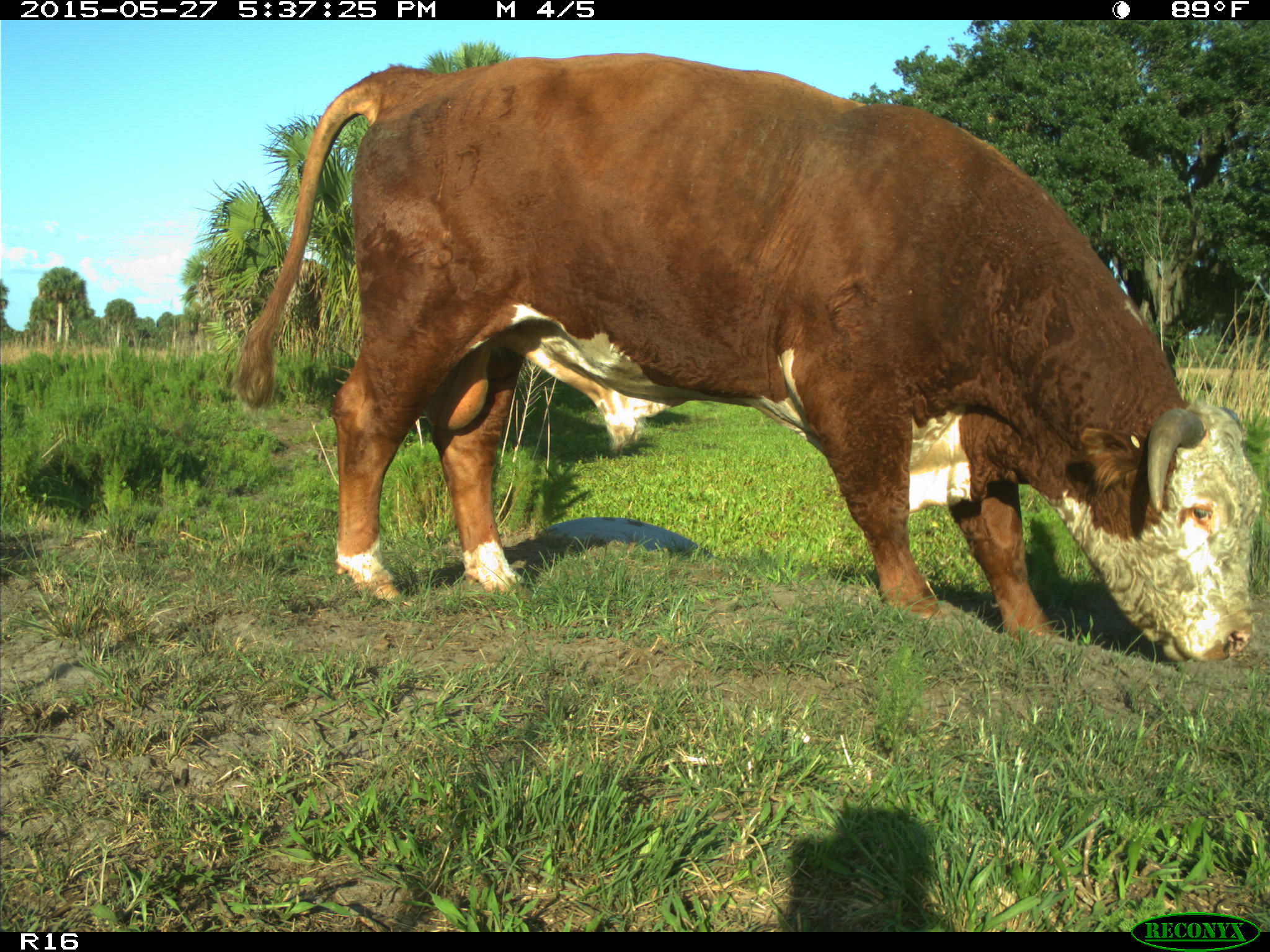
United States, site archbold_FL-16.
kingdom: Animalia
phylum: Chordata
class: Mammalia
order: Artiodactyla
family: Bovidae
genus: Bos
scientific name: Bos taurus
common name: domestic cow